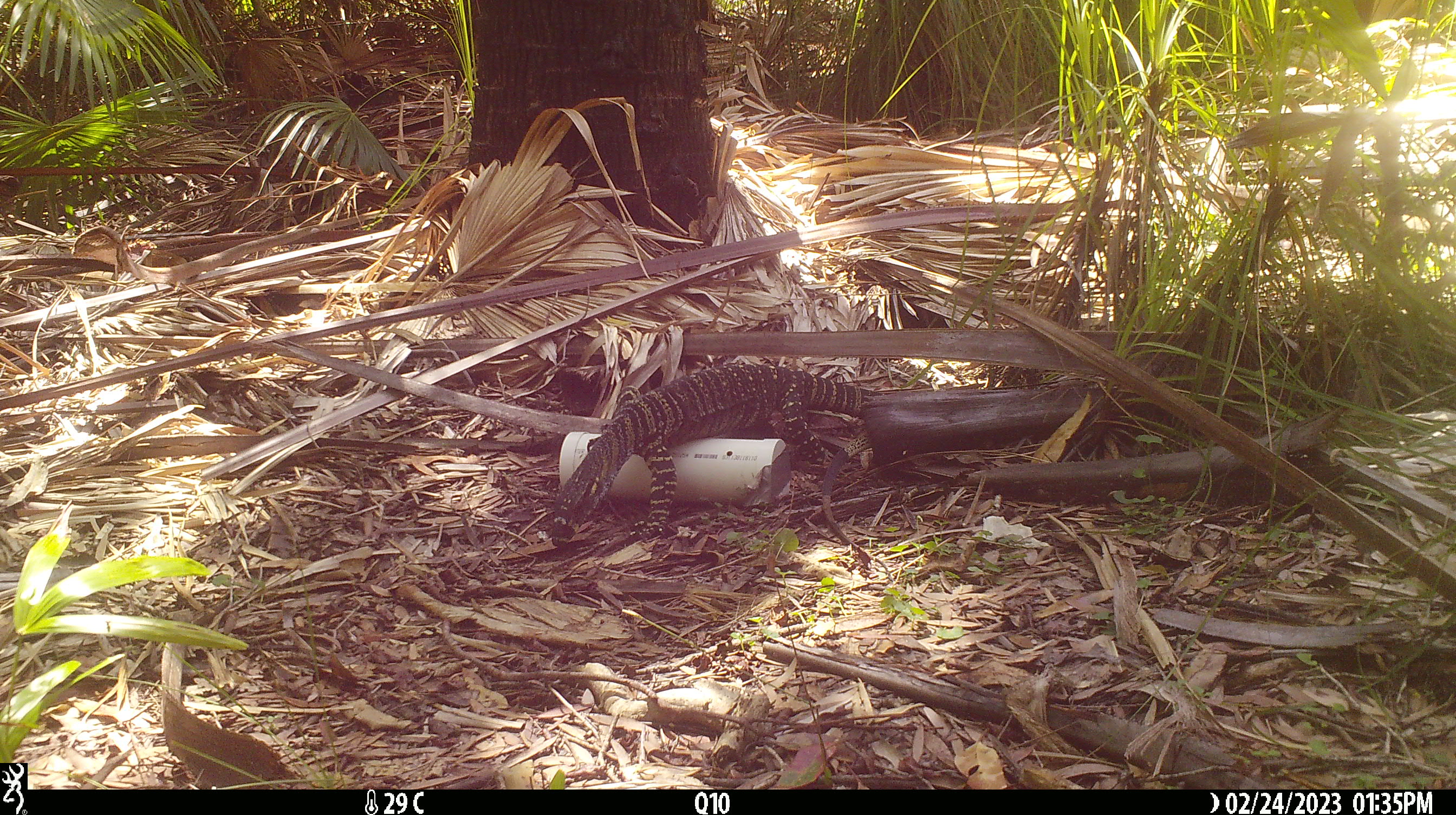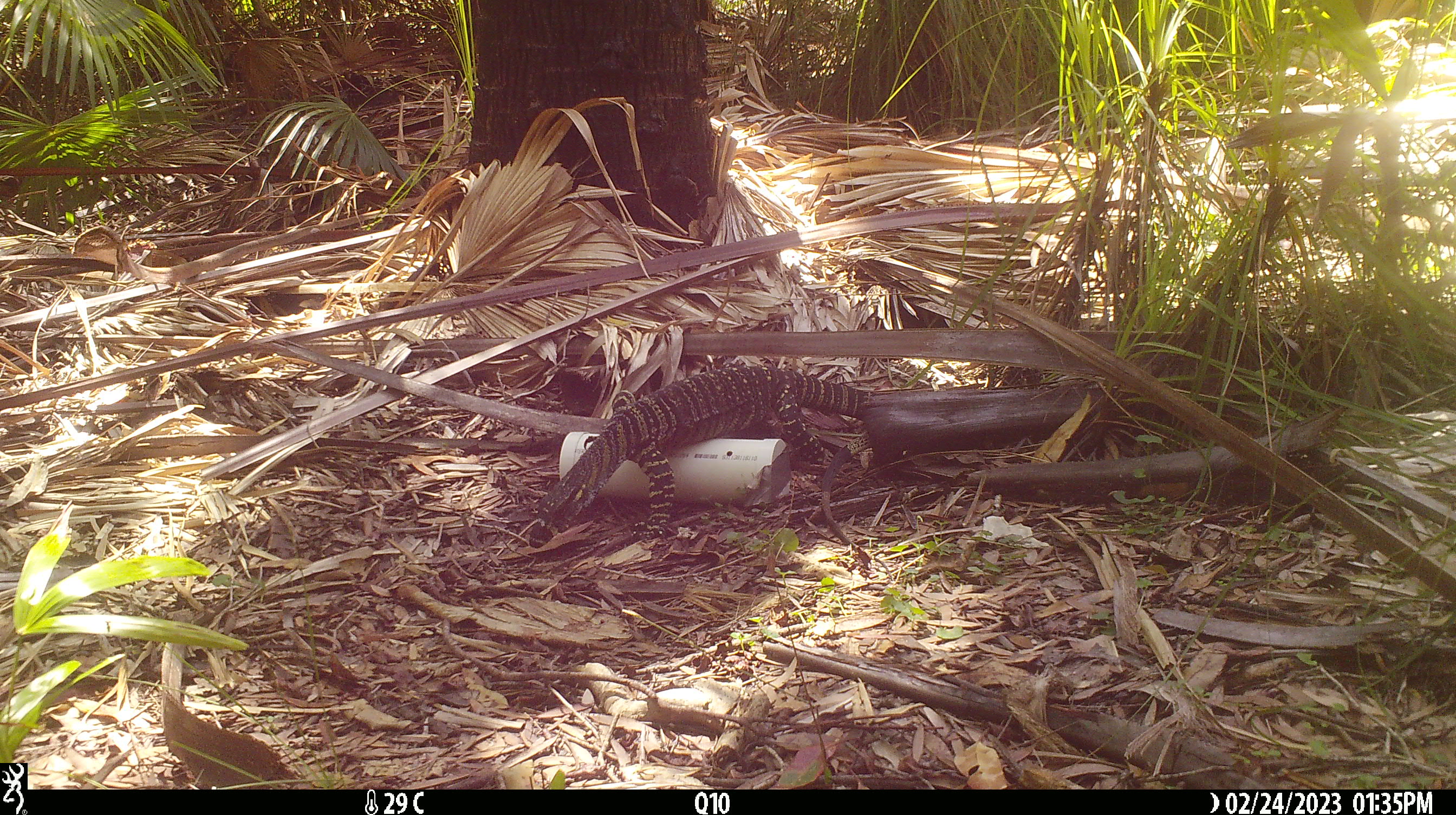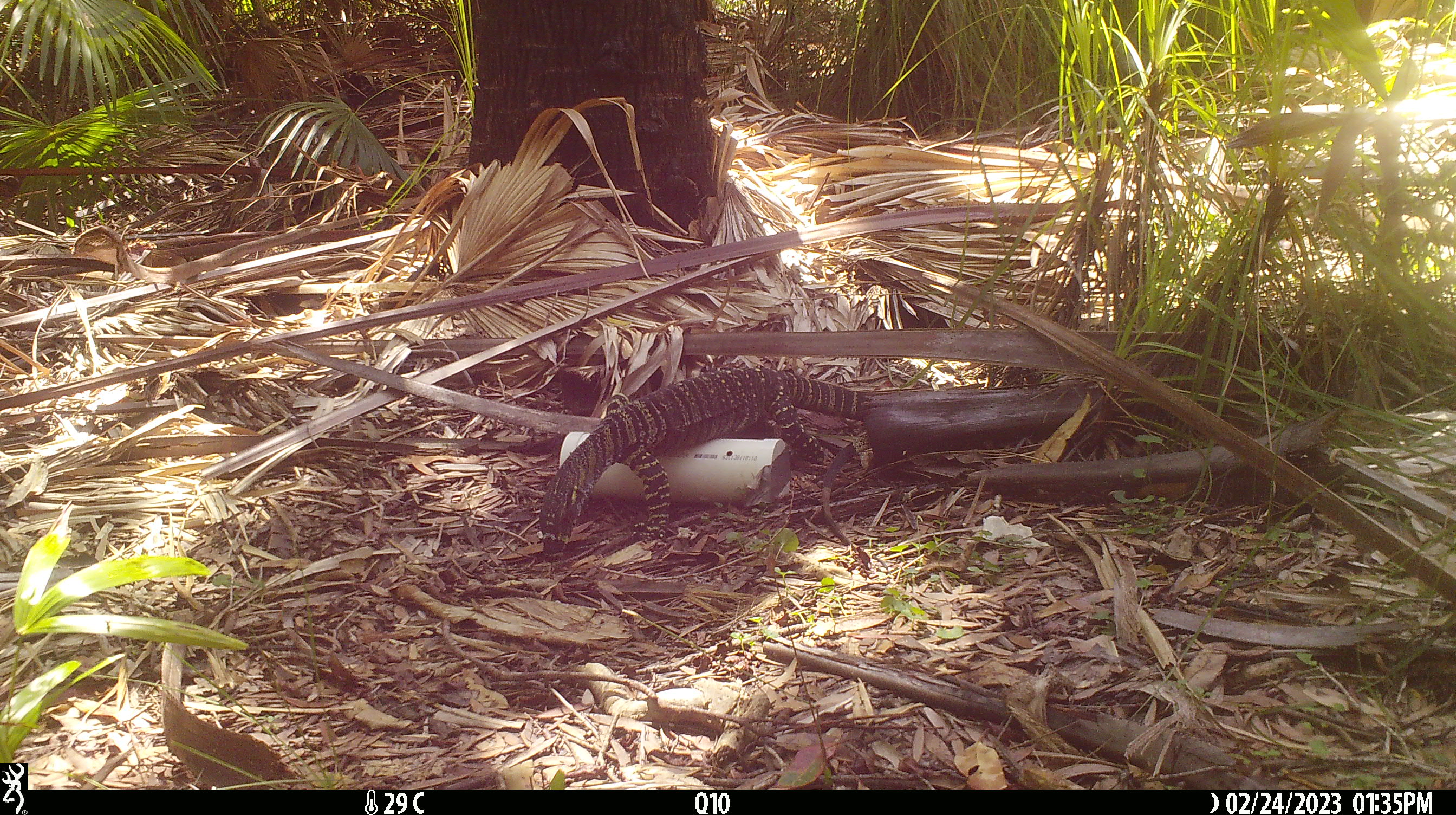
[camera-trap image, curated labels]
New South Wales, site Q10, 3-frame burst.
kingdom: Animalia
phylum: Chordata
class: Reptilia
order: Squamata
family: Varanidae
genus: Varanus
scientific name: Varanus varius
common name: lace monitor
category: goanna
Goanna (lace monitor) (Varanus varius).